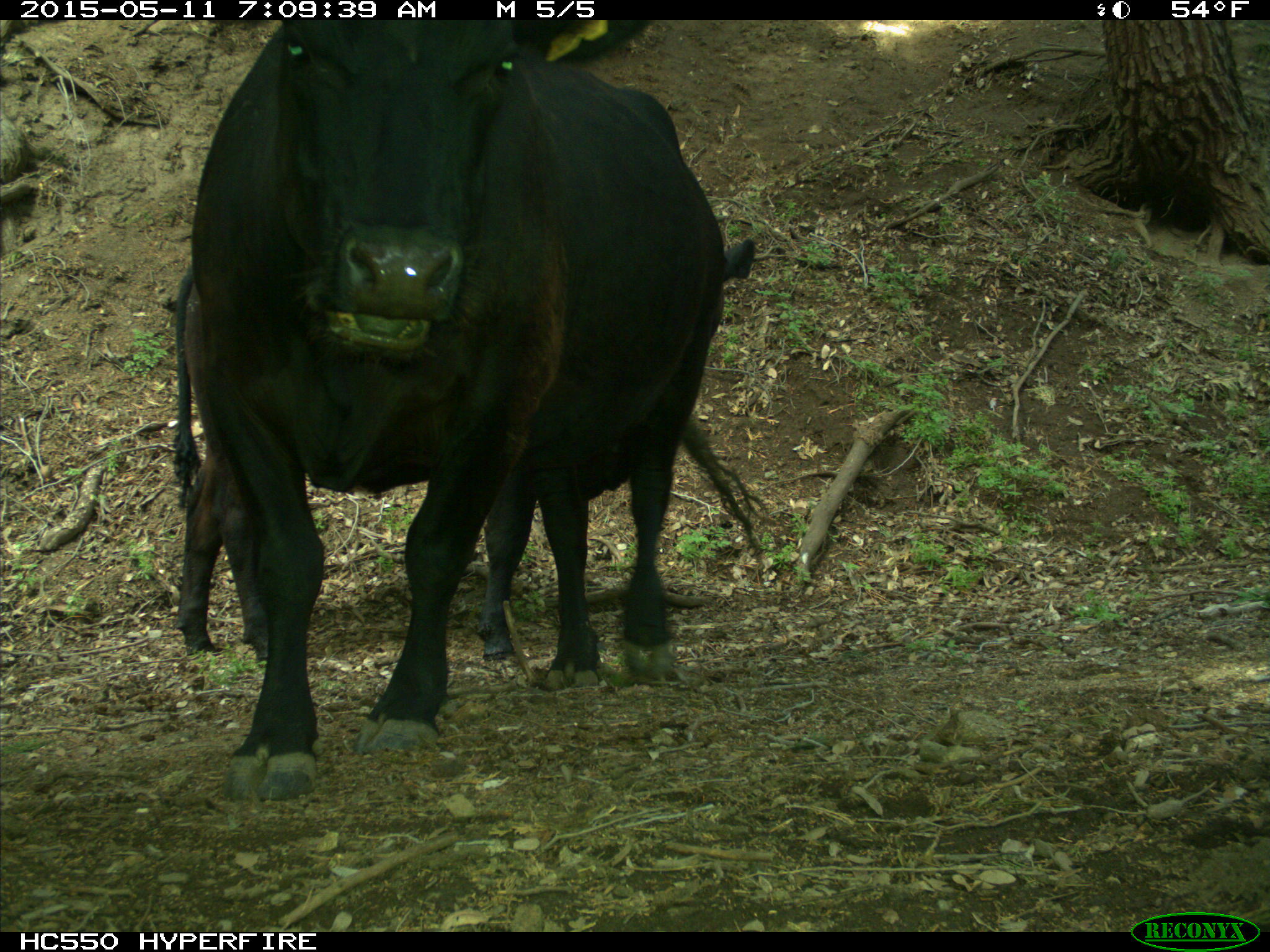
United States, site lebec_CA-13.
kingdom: Animalia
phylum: Chordata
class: Mammalia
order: Artiodactyla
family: Bovidae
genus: Bos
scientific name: Bos taurus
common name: domestic cow